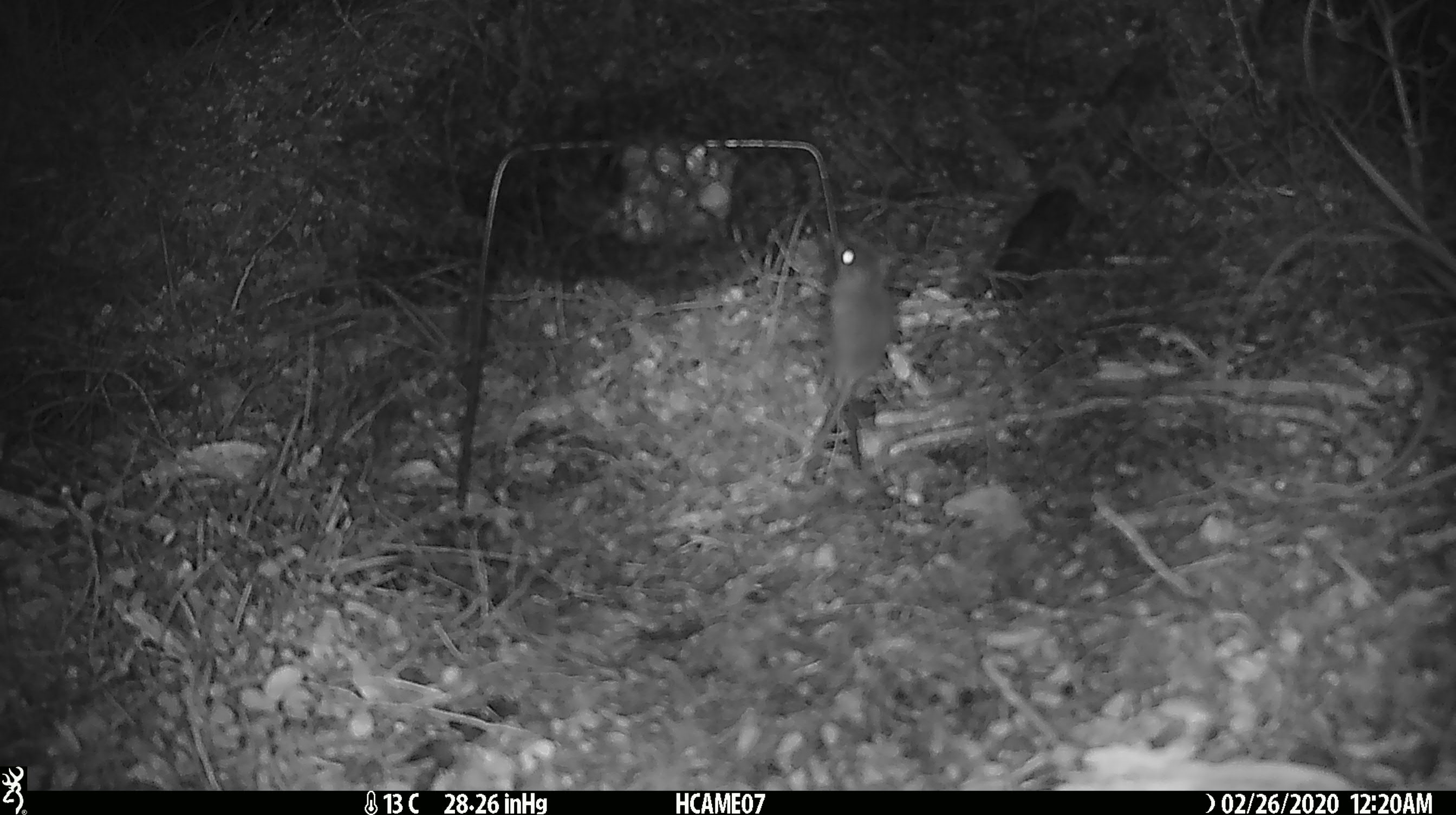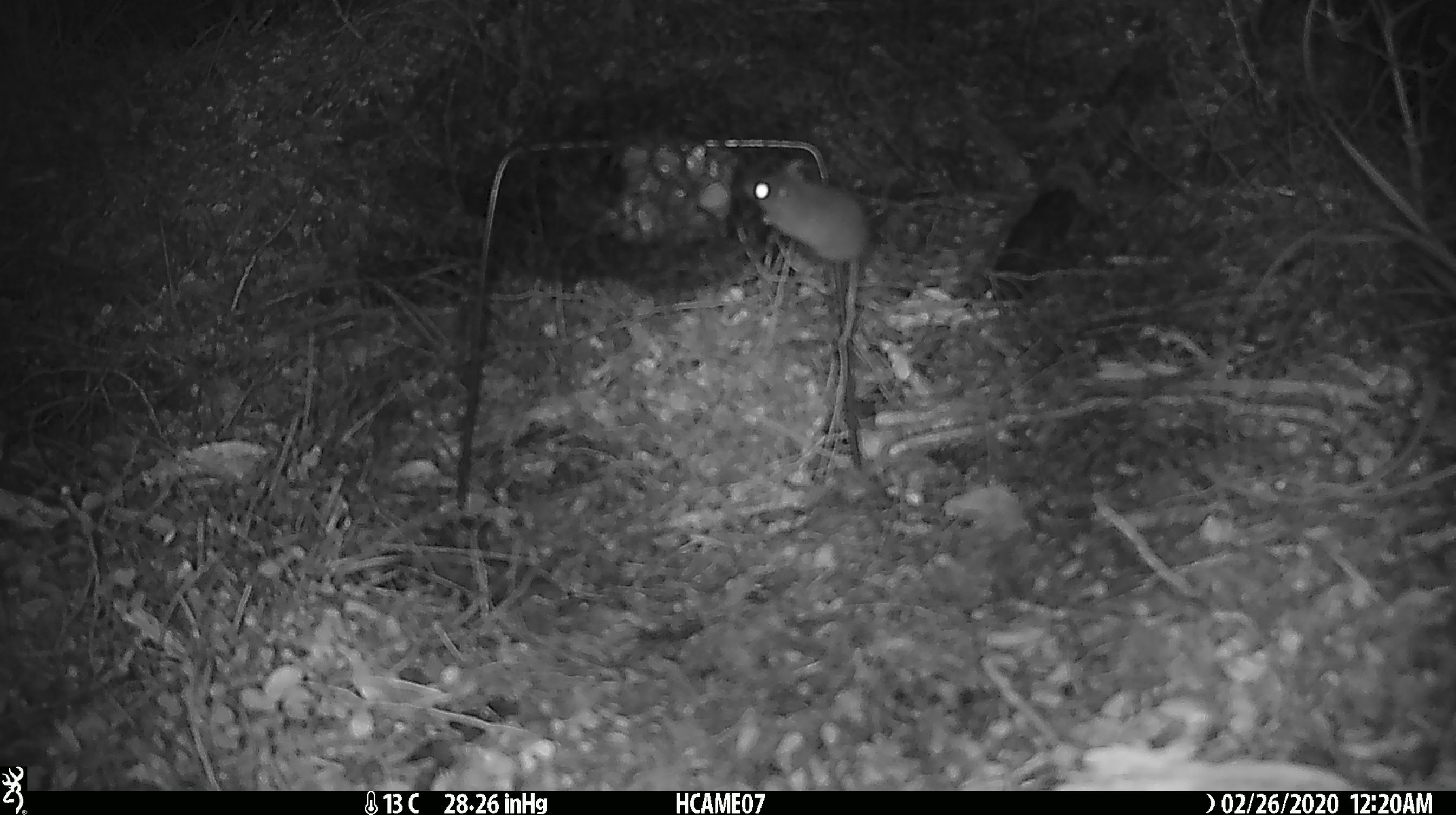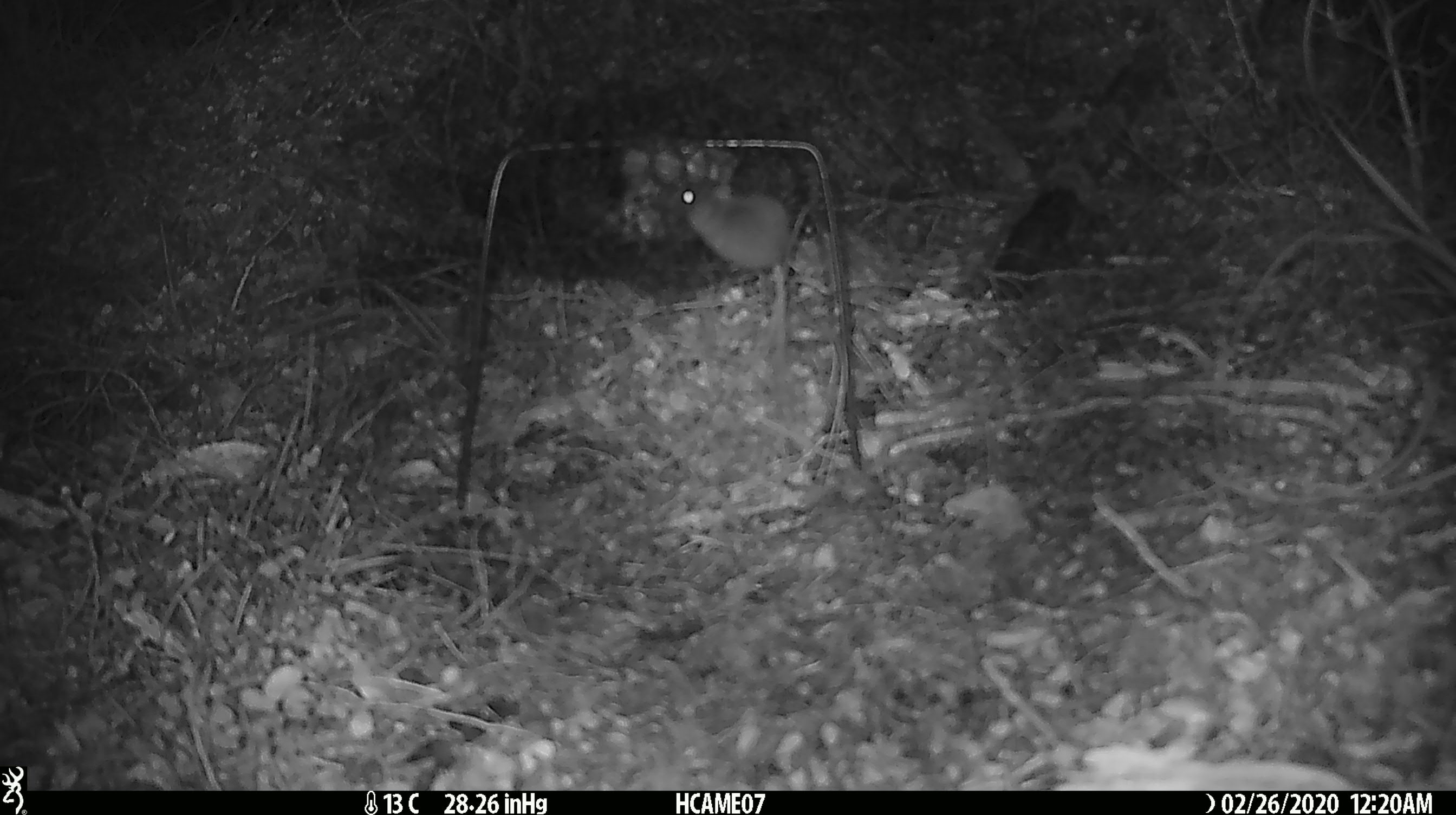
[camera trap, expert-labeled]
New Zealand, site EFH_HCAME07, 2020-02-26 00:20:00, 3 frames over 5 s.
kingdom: Animalia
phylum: Chordata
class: Mammalia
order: Rodentia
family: Muridae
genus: Mus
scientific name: Mus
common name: mouse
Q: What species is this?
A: Mouse (Mus).